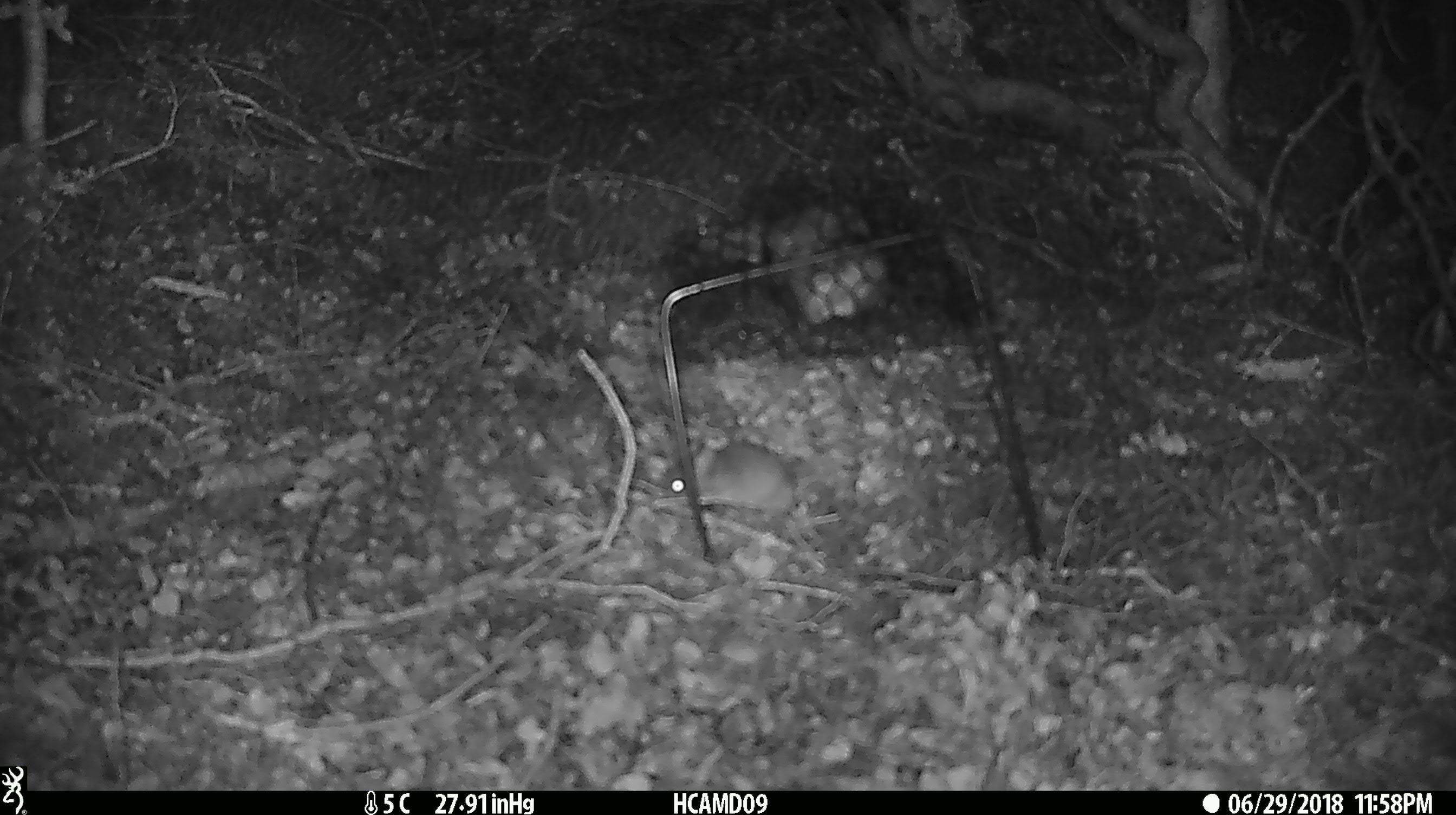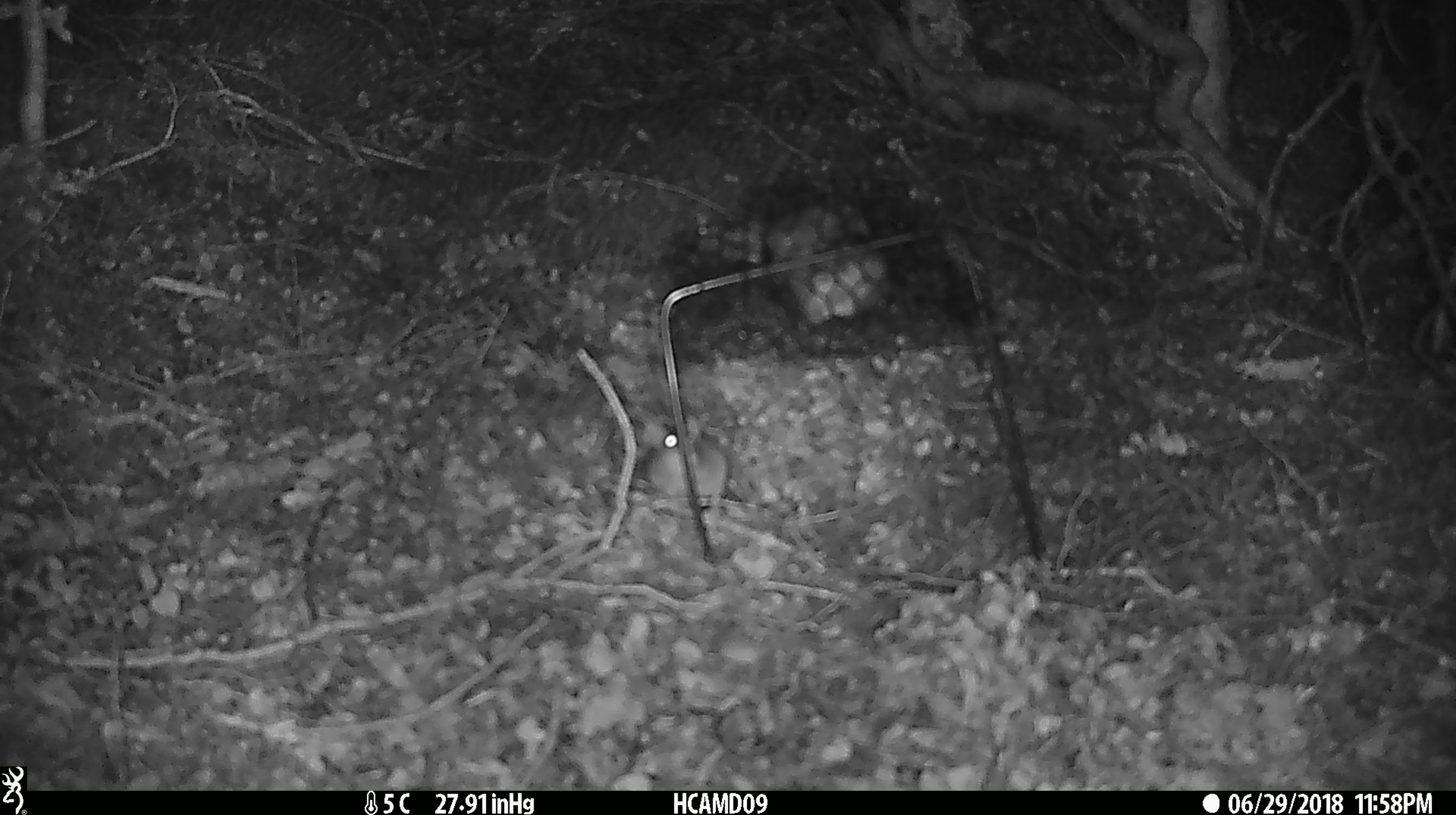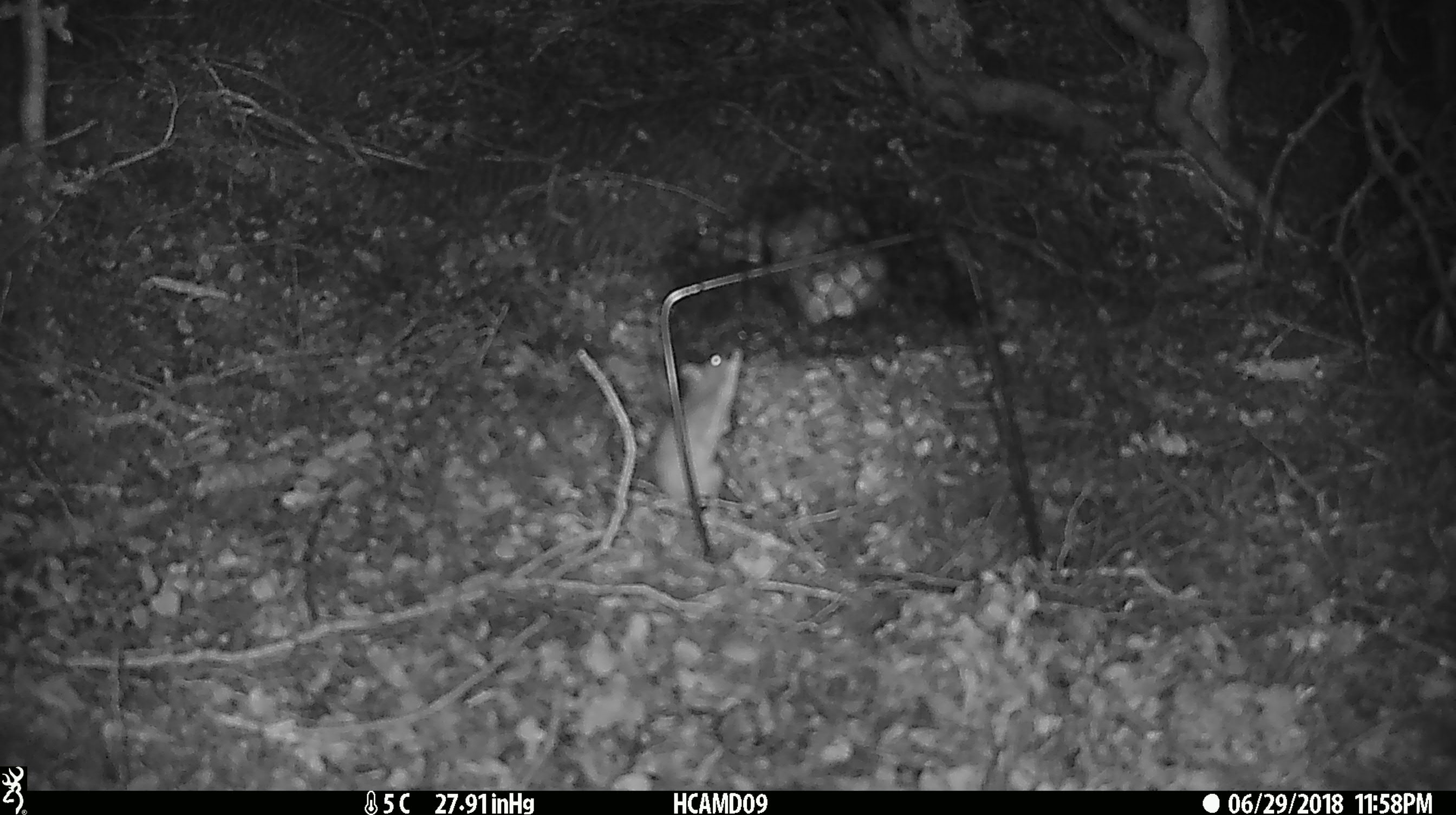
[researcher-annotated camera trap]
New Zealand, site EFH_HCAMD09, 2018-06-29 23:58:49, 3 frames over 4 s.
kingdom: Animalia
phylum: Chordata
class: Mammalia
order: Rodentia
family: Muridae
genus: Mus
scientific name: Mus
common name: mouse